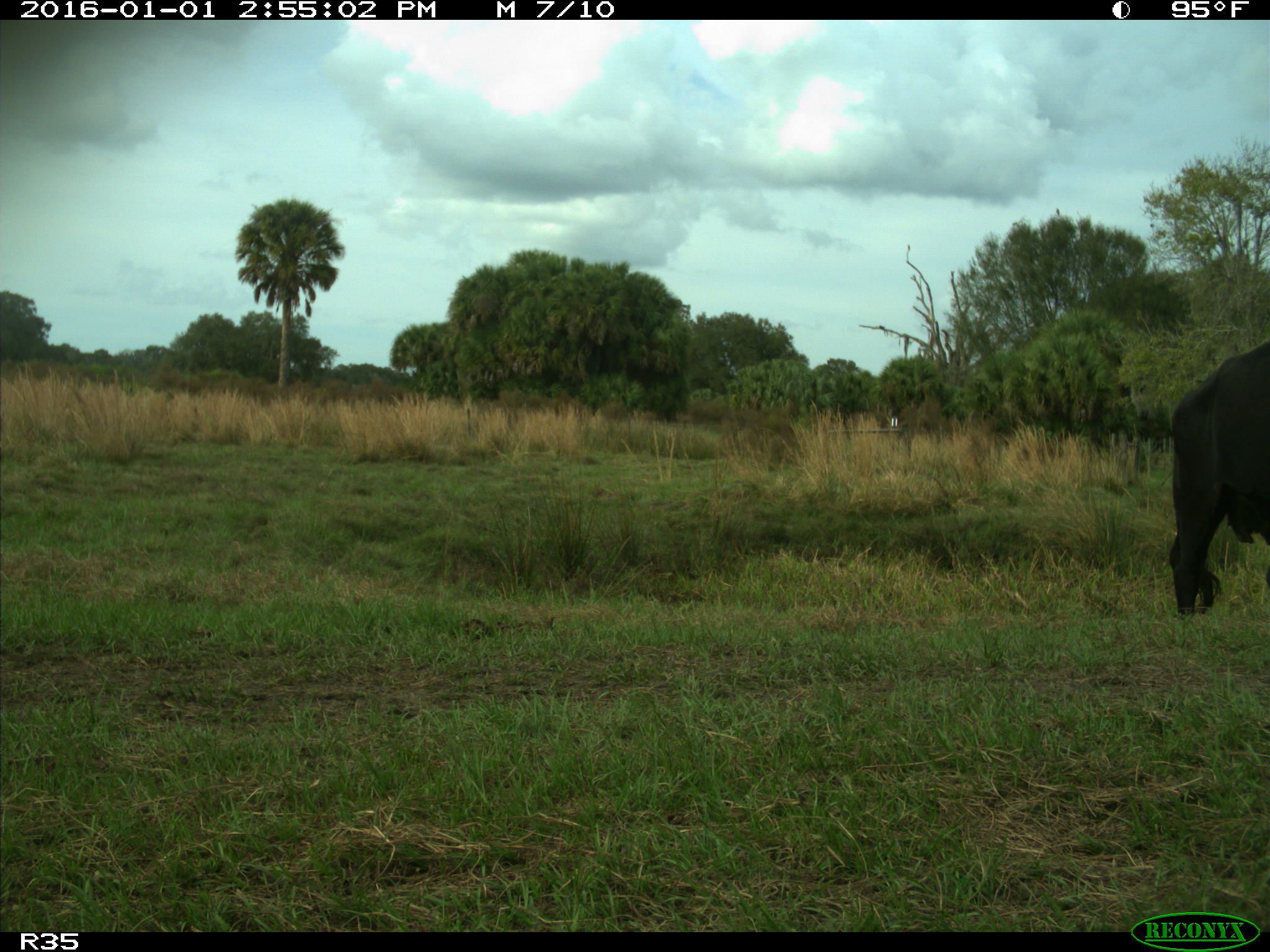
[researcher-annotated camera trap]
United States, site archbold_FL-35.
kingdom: Animalia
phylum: Chordata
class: Mammalia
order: Artiodactyla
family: Bovidae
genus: Bos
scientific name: Bos taurus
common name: domestic cow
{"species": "Bos taurus (domestic cow)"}